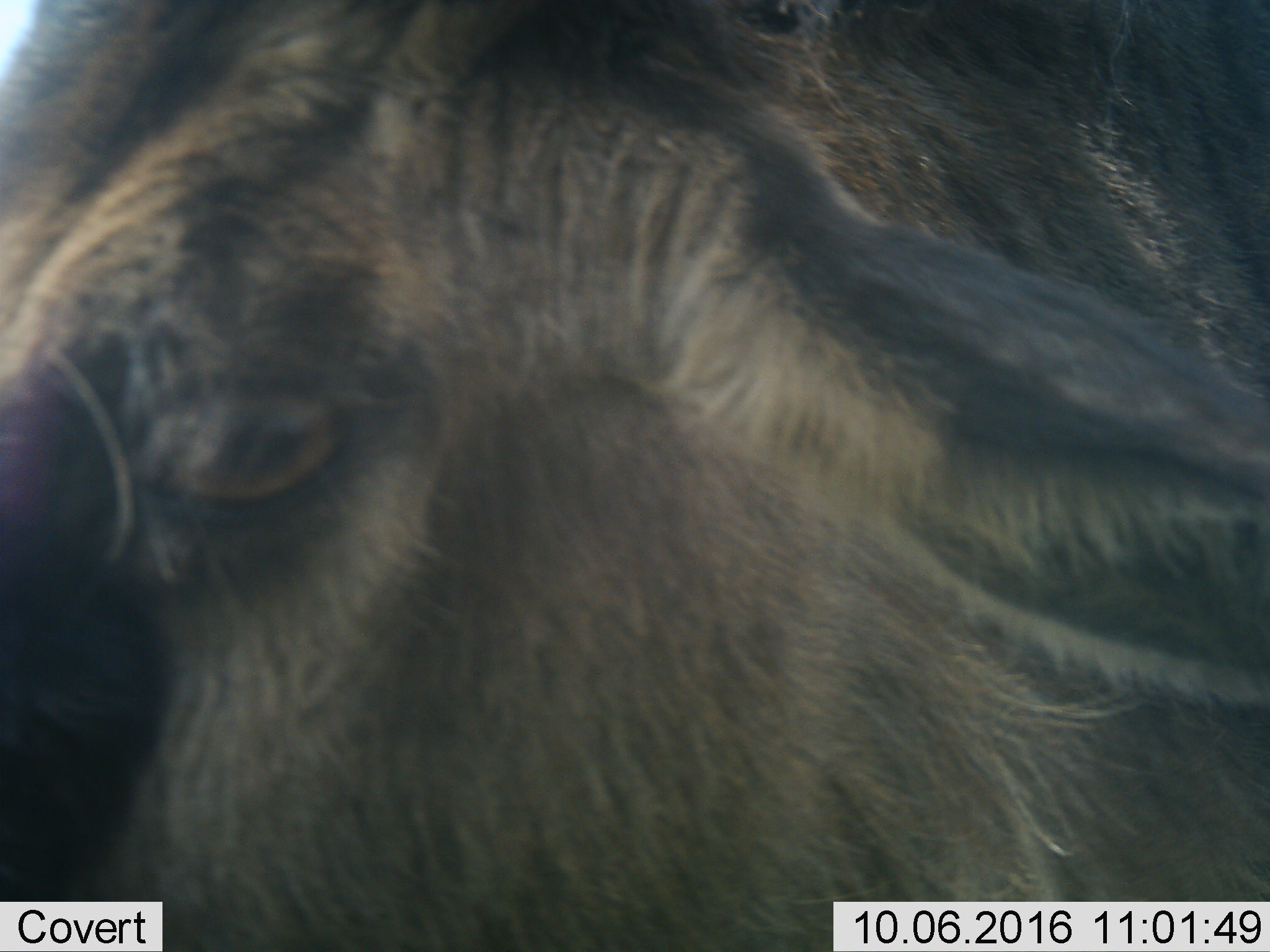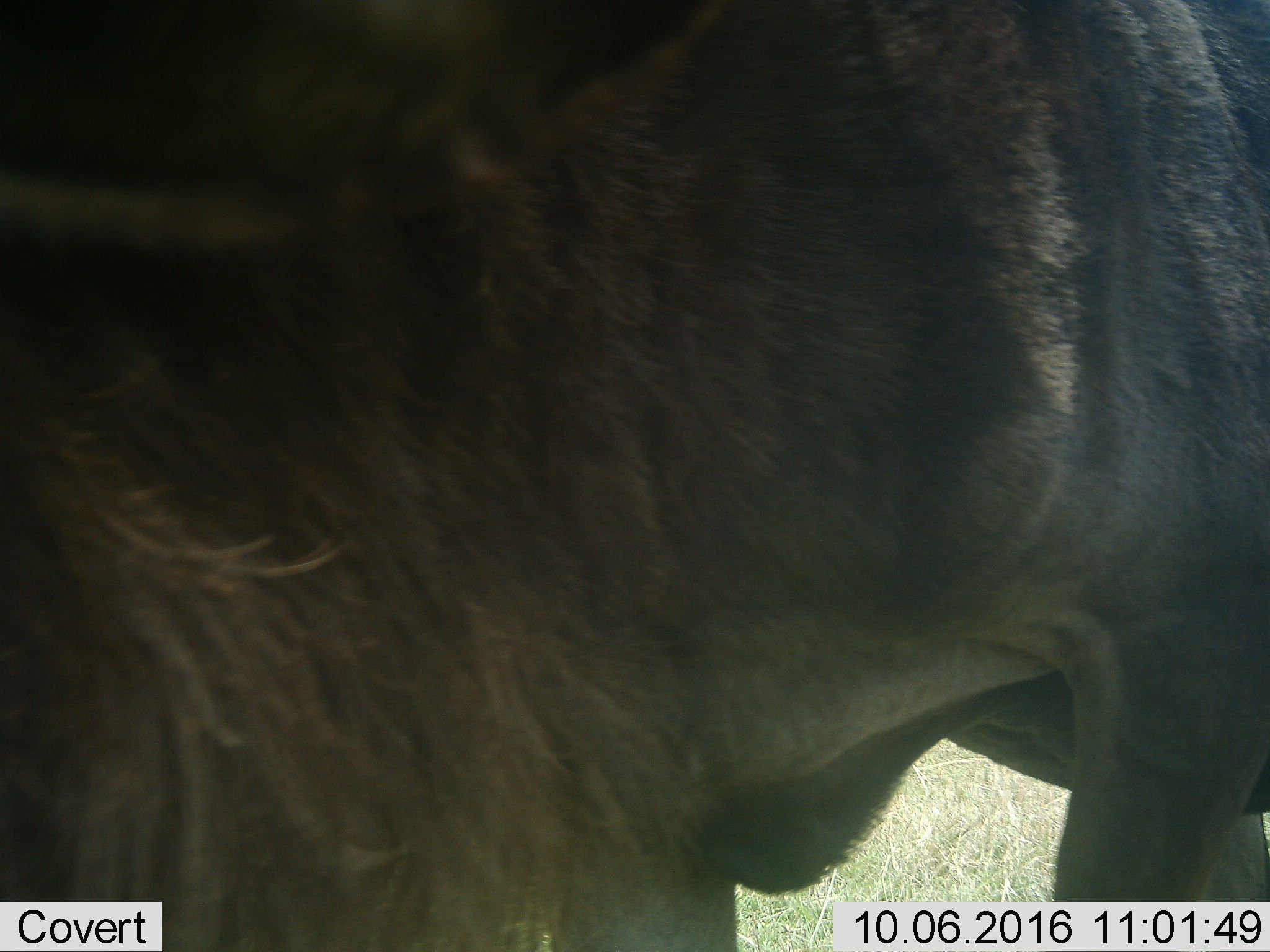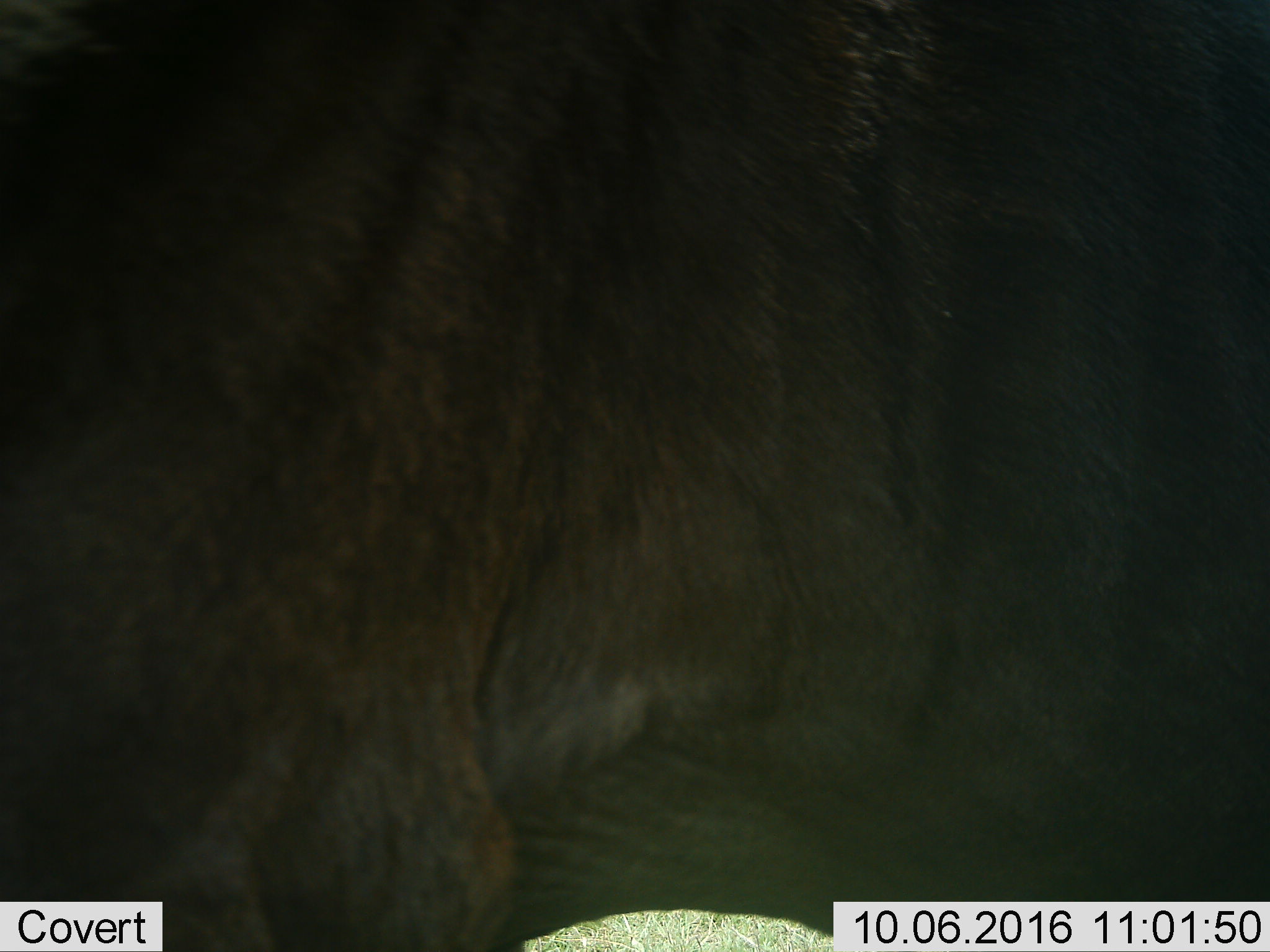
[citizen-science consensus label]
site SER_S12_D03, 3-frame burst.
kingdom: Animalia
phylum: Chordata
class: Mammalia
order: Artiodactyla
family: Bovidae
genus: Connochaetes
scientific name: Connochaetes taurinus taurinus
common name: blue wildebeest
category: wildebeestblue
Wildebeestblue (blue wildebeest) (Connochaetes taurinus taurinus), count 1. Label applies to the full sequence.